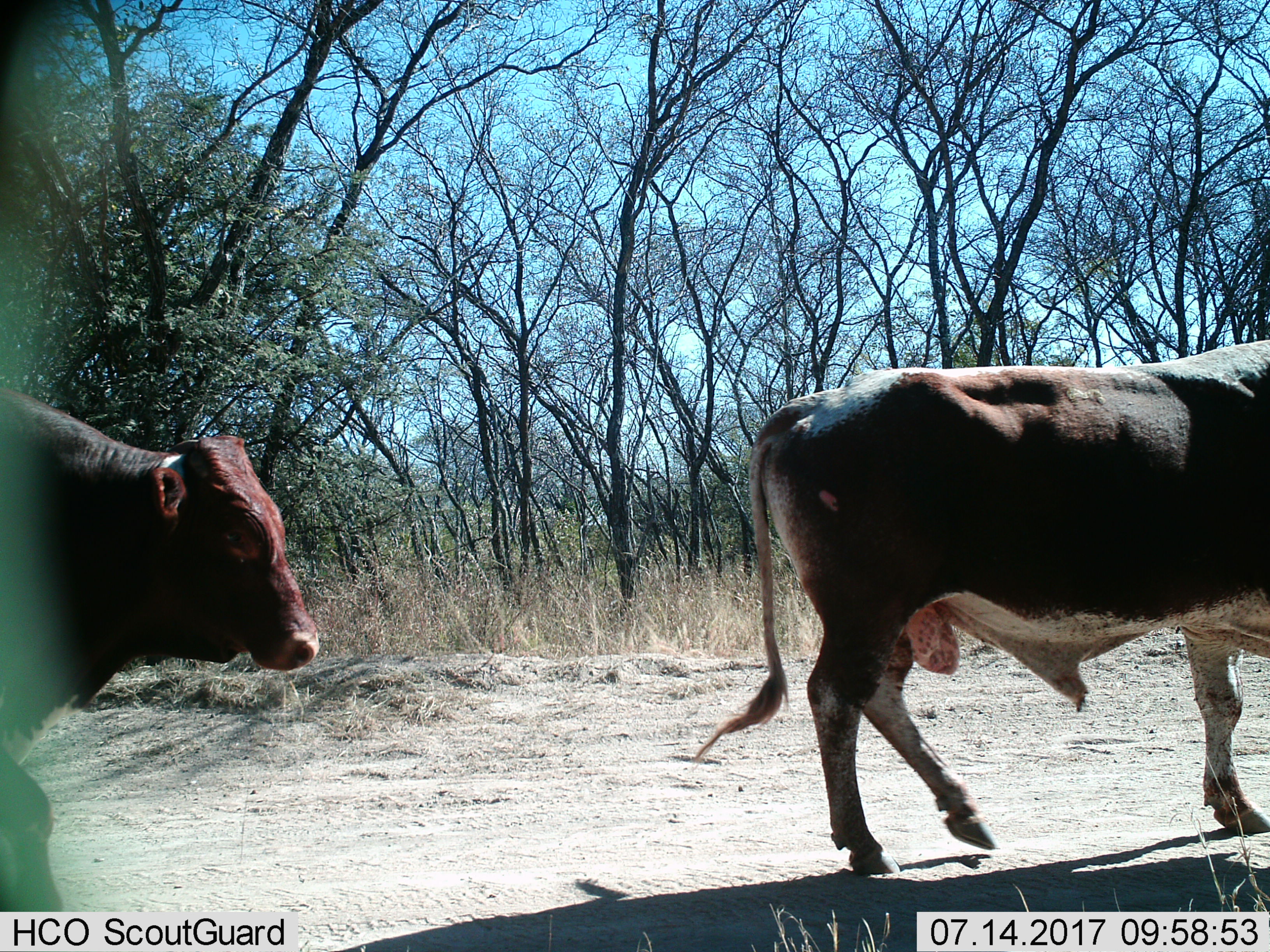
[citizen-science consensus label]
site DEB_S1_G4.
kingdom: Animalia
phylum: Chordata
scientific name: Vertebrata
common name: domestic animal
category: domesticanimal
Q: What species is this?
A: Domesticanimal (domestic animal) (Vertebrata).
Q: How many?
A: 2.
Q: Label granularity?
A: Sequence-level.